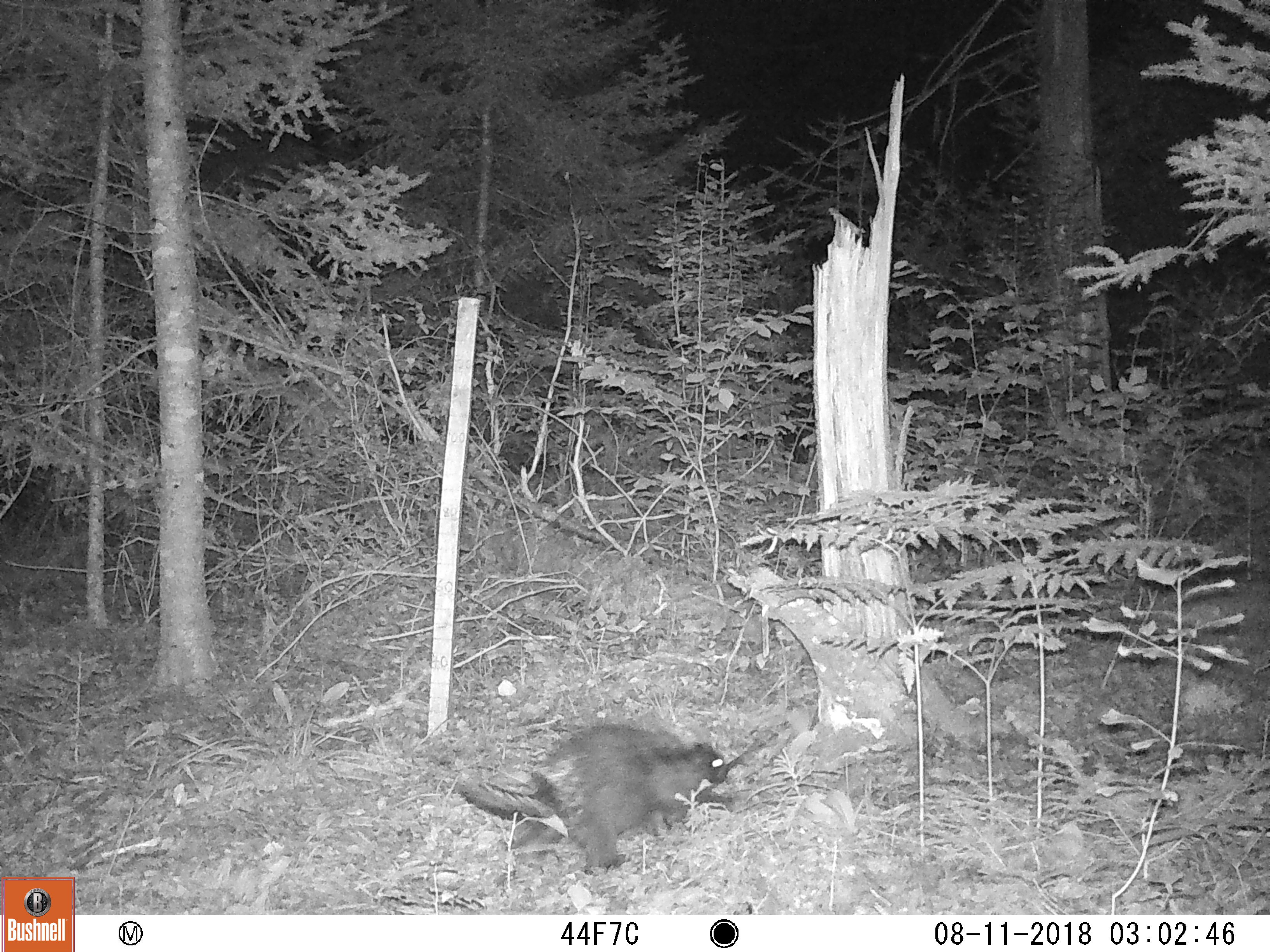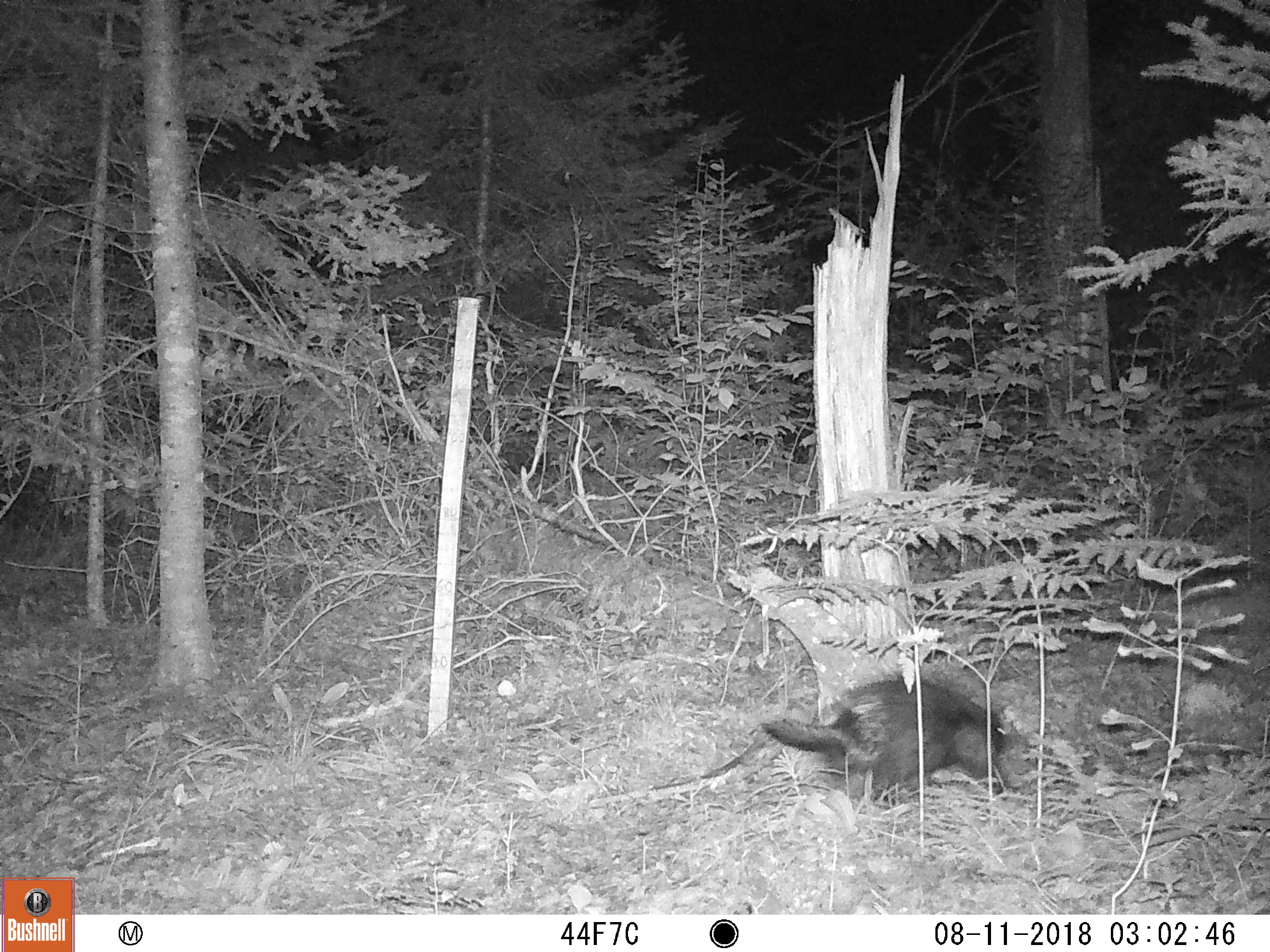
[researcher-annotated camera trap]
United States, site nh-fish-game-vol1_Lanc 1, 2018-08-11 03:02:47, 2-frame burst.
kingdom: Animalia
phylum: Chordata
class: Mammalia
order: Rodentia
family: Erethizontidae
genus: Erethizon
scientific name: Erethizon dorsatum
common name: porcupine